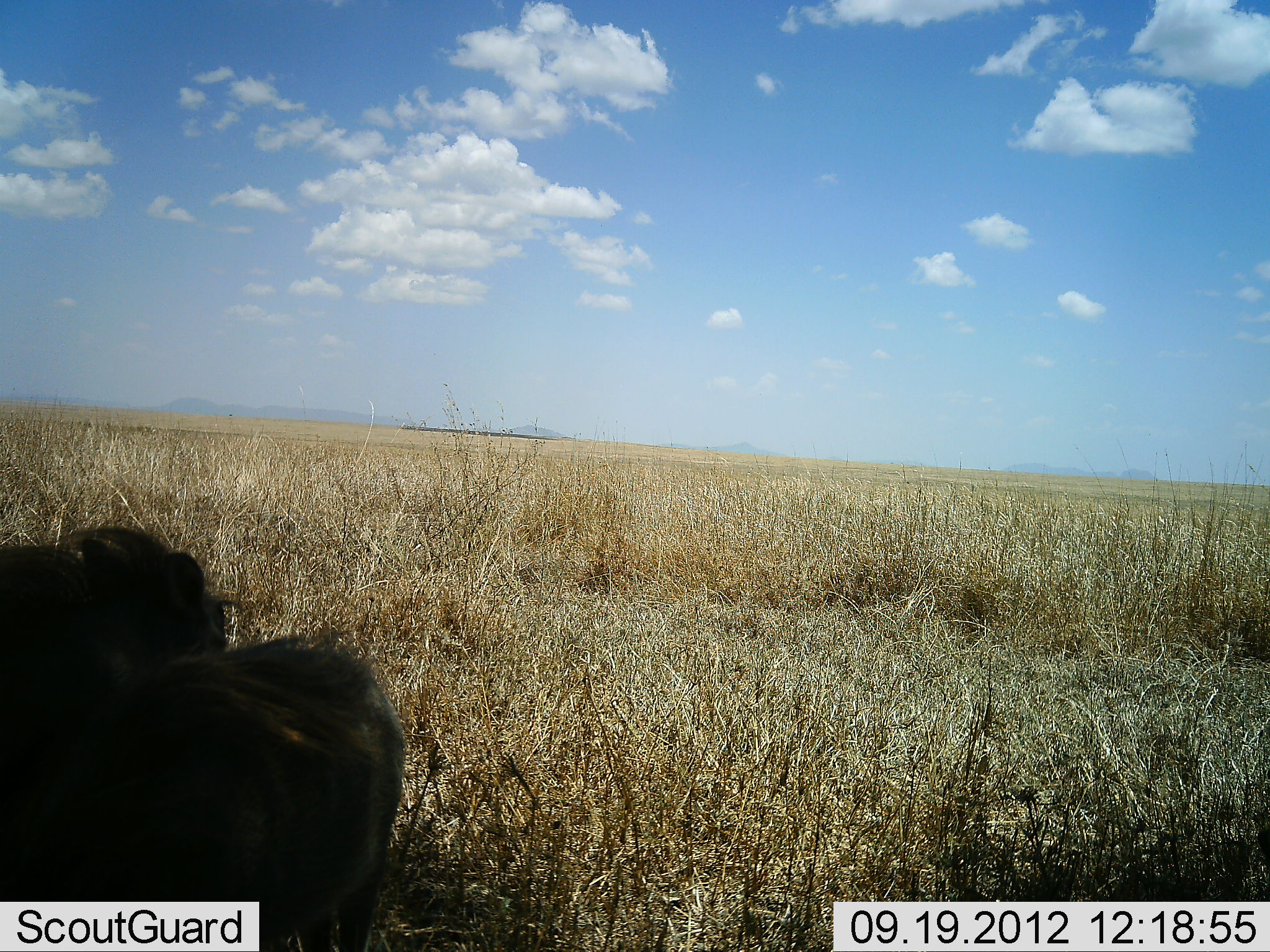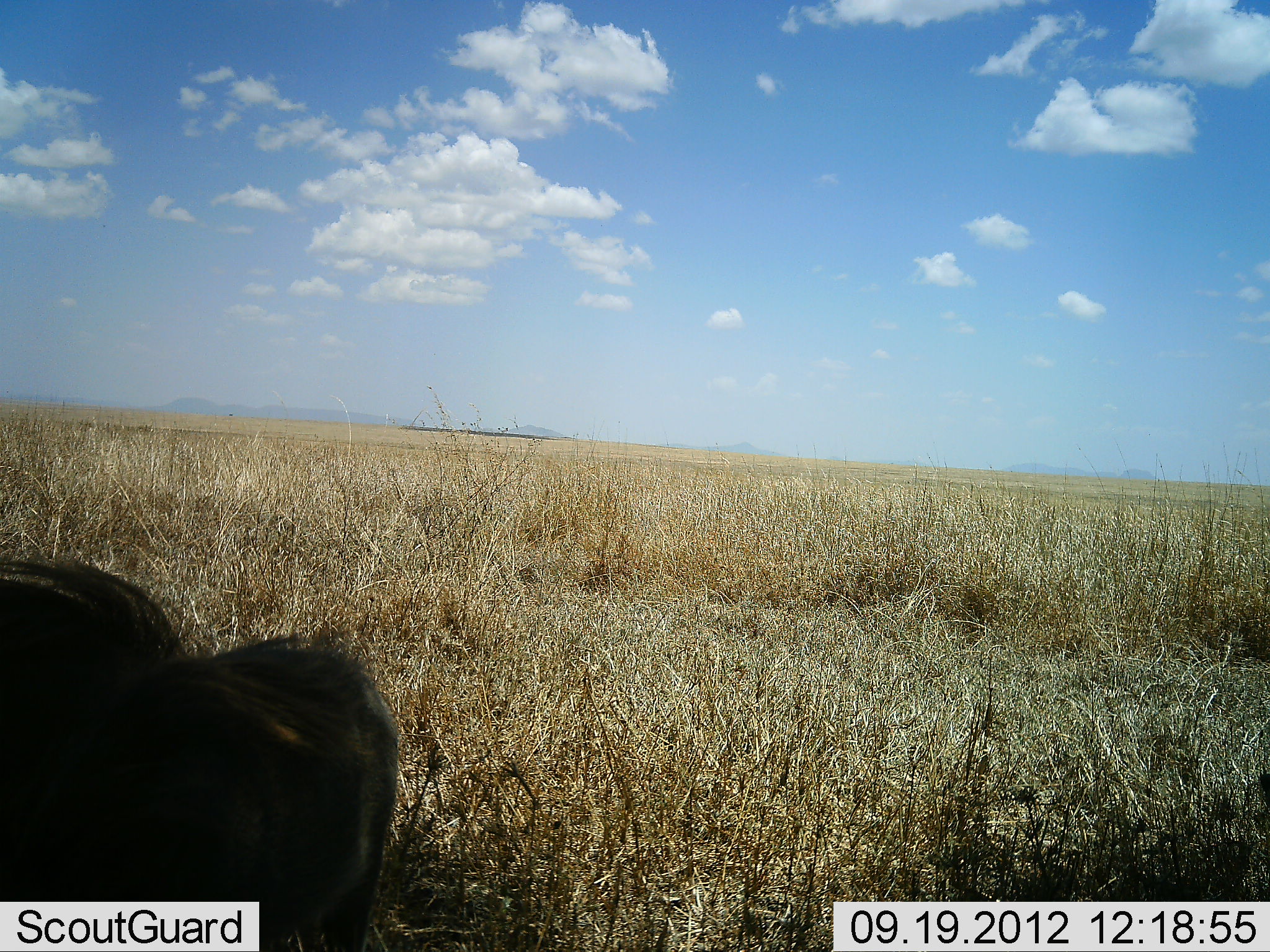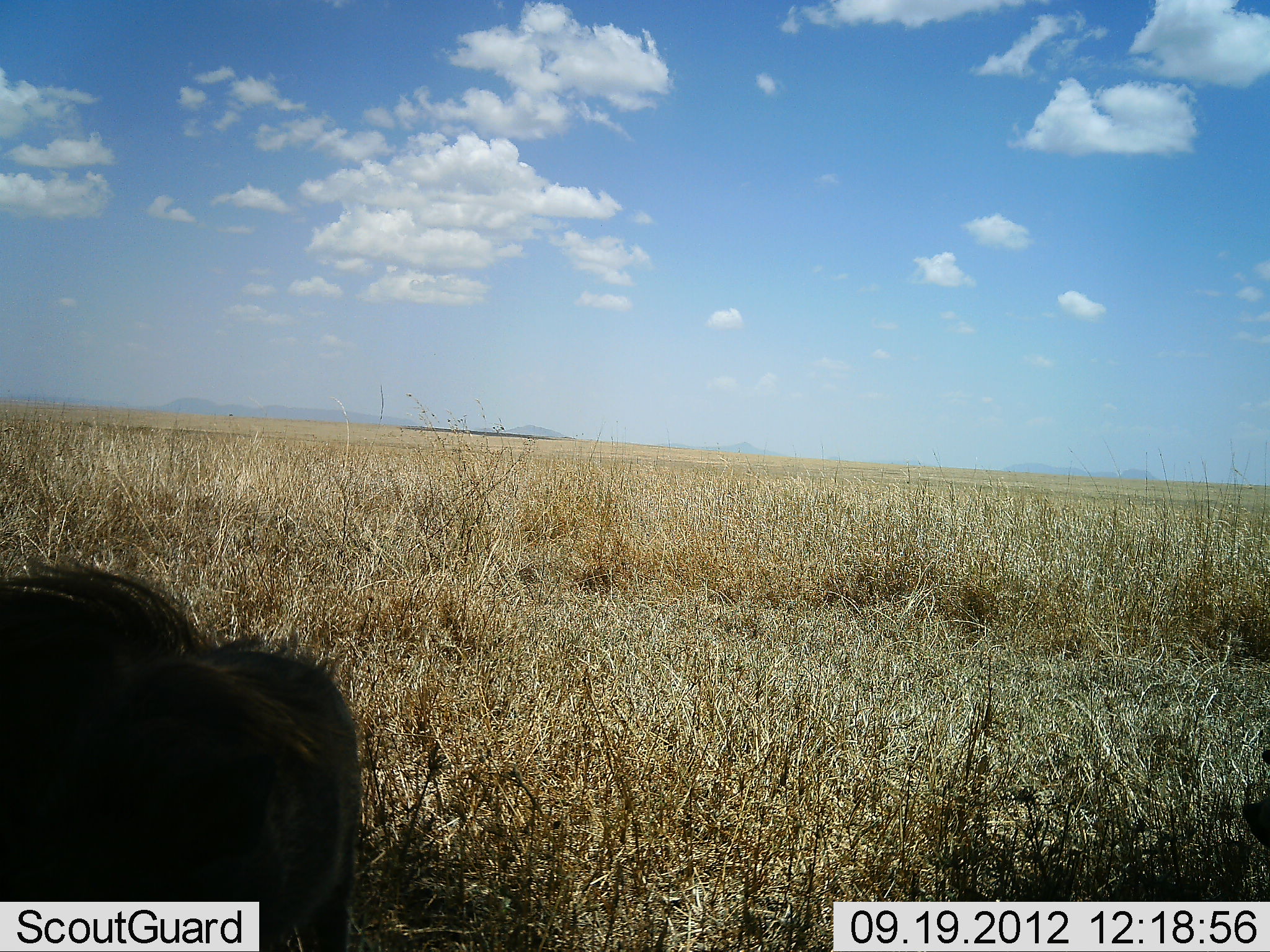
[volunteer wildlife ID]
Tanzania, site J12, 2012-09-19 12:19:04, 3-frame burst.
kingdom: Animalia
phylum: Chordata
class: Mammalia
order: Artiodactyla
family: Suidae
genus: Phacochoerus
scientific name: Phacochoerus africanus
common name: warthog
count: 2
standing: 40%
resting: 40%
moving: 0%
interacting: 20%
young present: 0%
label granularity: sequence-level